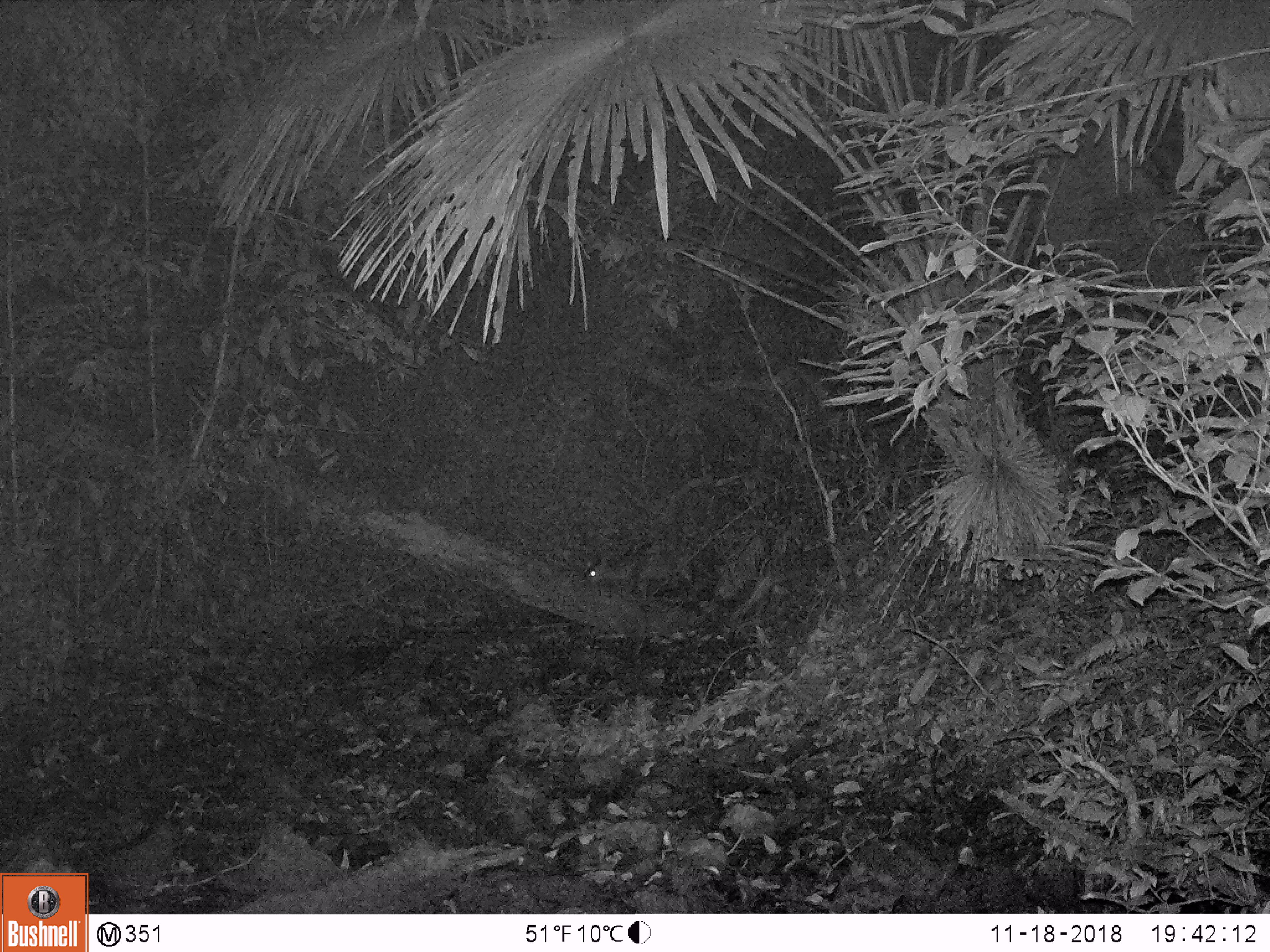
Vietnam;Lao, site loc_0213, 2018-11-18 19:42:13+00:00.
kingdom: Animalia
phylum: Chordata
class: Mammalia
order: Artiodactyla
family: Cervidae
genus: Muntiacus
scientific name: Muntiacus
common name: muntjacs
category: unidentified muntjac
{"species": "unidentified muntjac (muntjacs) (Muntiacus)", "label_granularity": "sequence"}